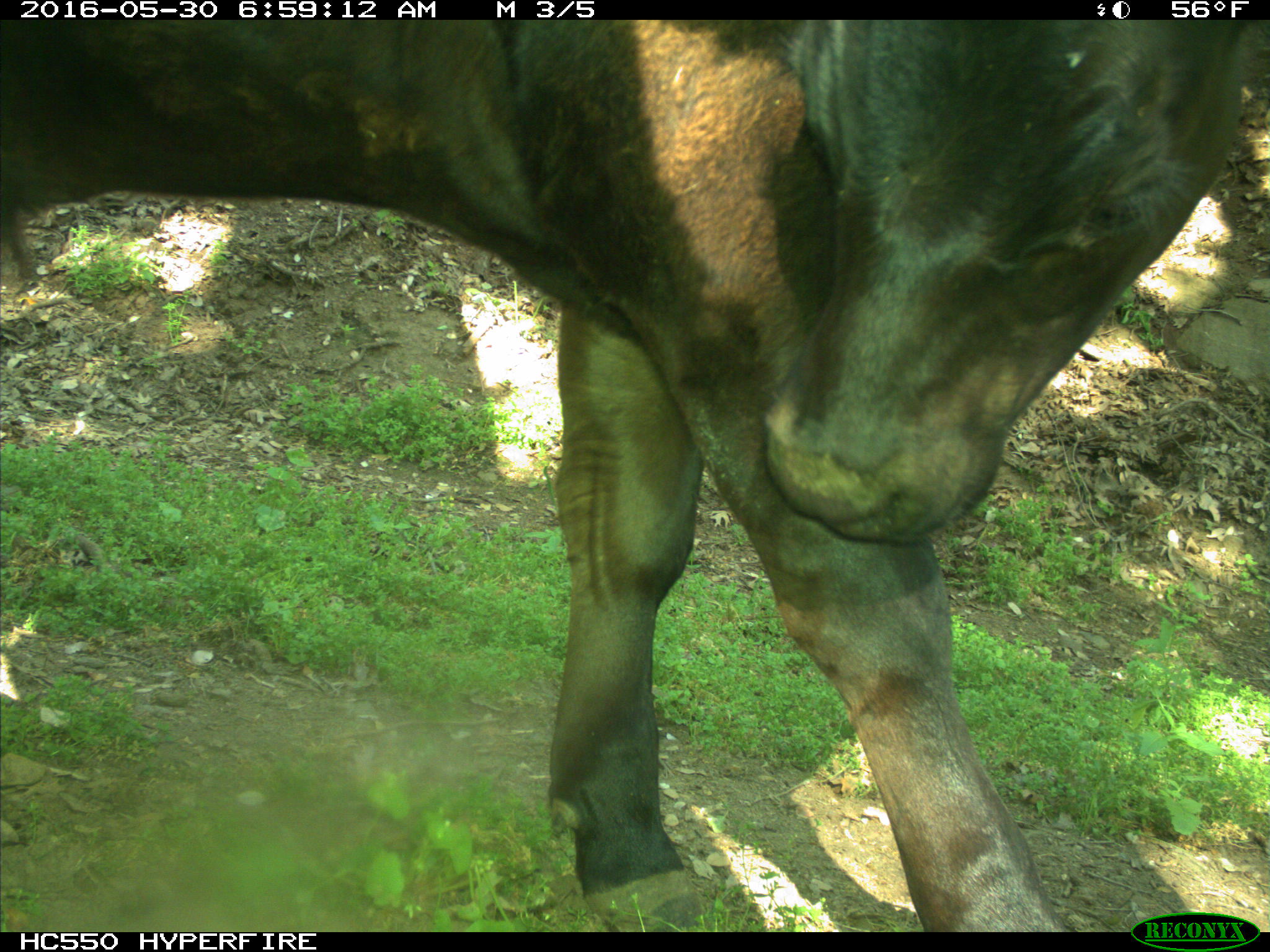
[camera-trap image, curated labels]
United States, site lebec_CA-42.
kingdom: Animalia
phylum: Chordata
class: Mammalia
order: Artiodactyla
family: Bovidae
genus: Bos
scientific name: Bos taurus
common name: domestic cow